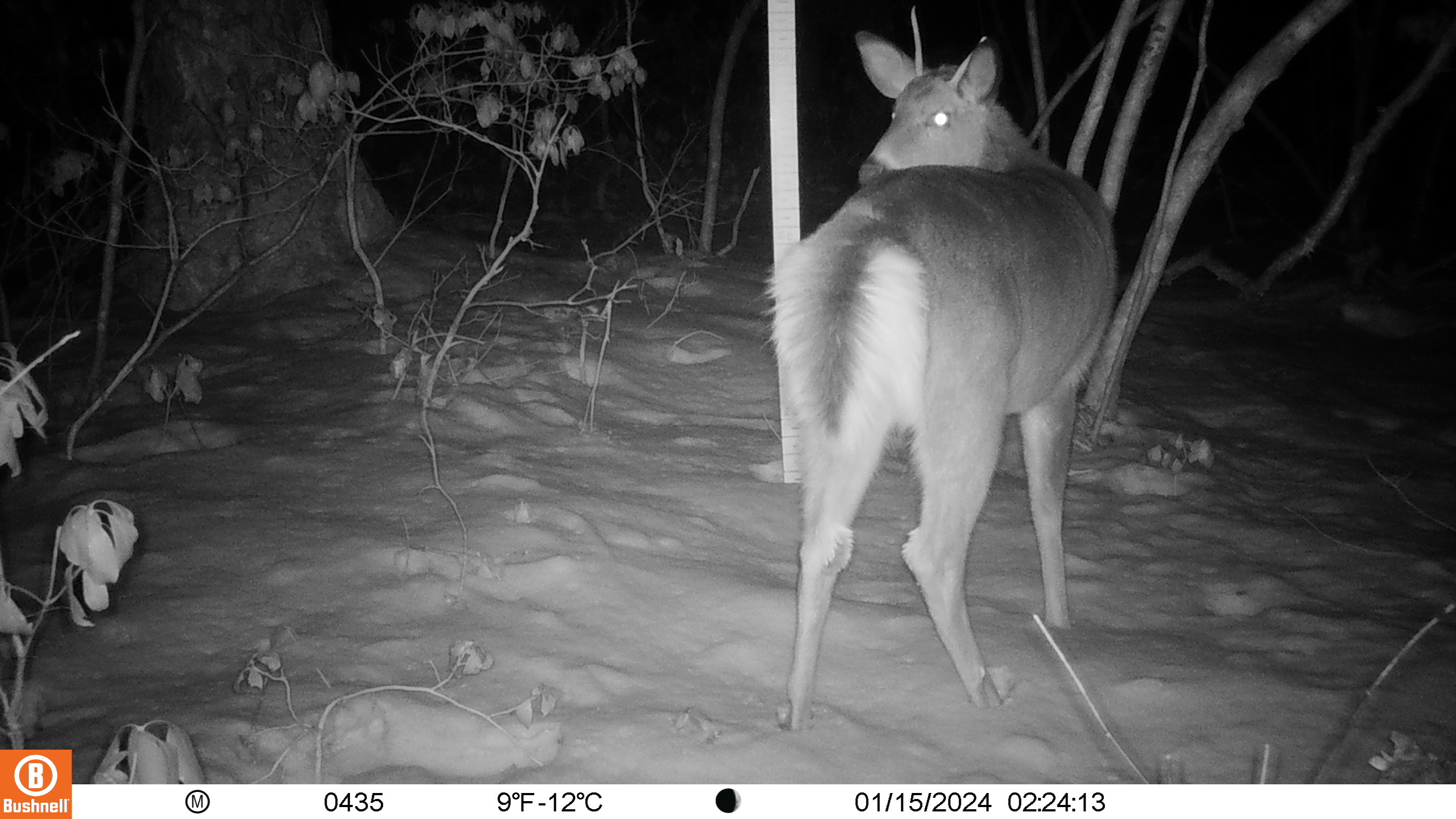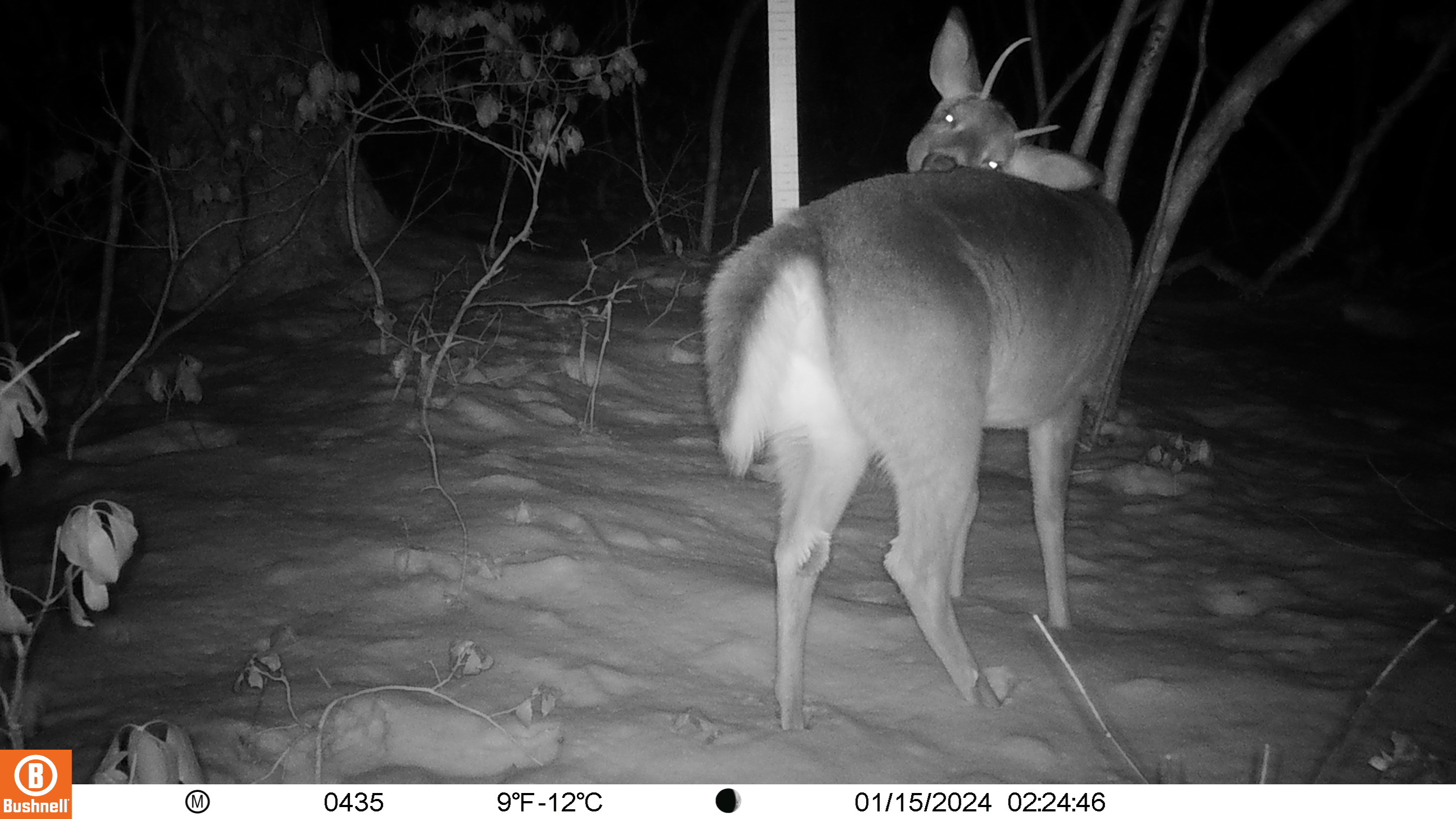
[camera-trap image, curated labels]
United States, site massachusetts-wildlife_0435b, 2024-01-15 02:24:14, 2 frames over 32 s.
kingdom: Animalia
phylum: Chordata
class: Mammalia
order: Artiodactyla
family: Cervidae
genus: Odocoileus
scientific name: Odocoileus virginianus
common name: white-tailed deer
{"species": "white-tailed deer (Odocoileus virginianus)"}